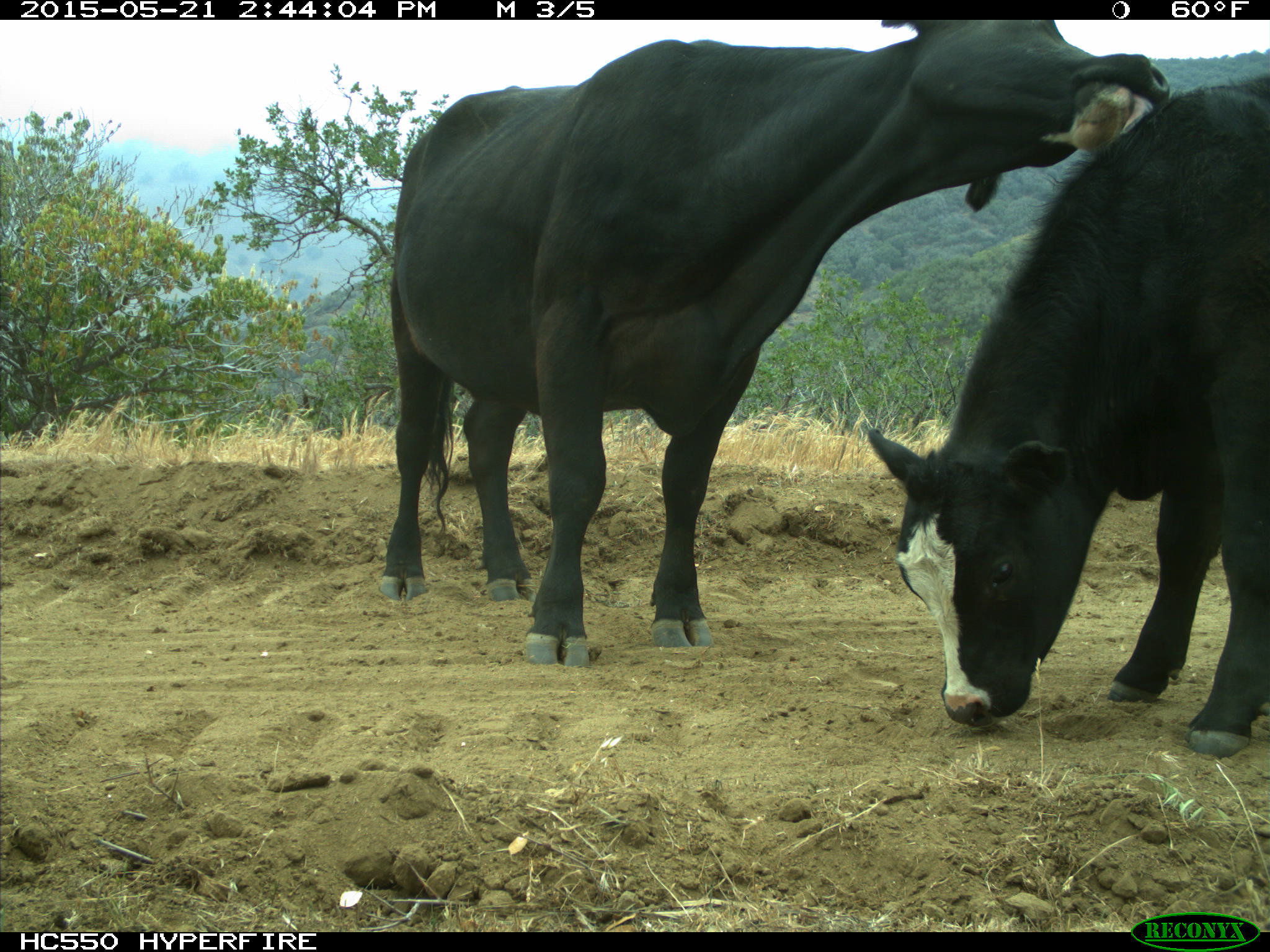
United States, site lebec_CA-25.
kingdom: Animalia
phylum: Chordata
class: Mammalia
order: Artiodactyla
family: Bovidae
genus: Bos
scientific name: Bos taurus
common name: domestic cow